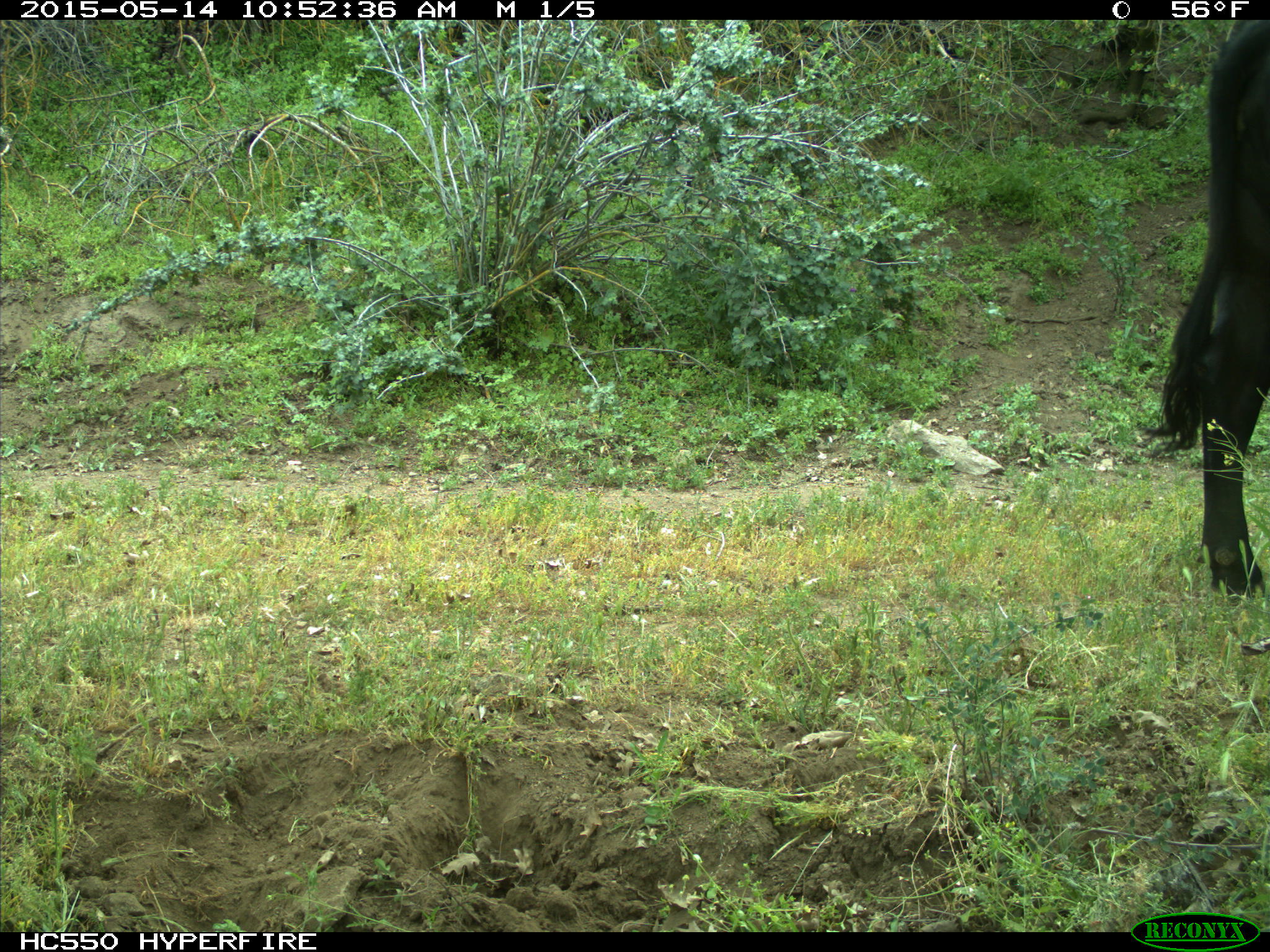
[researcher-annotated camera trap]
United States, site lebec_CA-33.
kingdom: Animalia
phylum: Chordata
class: Mammalia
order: Artiodactyla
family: Bovidae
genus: Bos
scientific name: Bos taurus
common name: domestic cow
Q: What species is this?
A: Bos taurus (domestic cow).